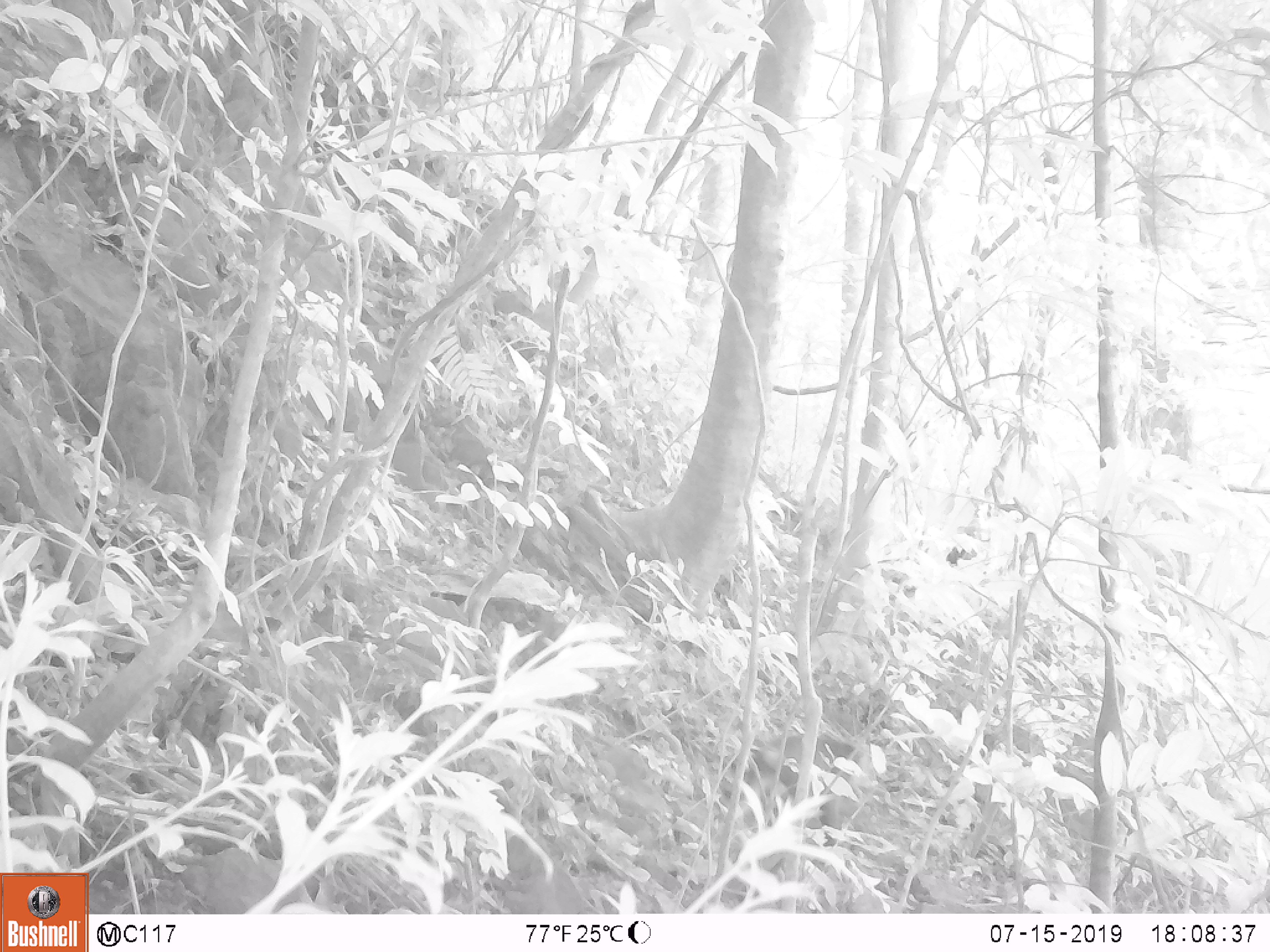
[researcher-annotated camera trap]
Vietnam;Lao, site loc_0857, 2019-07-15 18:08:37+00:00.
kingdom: Animalia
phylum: Chordata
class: Mammalia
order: Primates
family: Cercopithecidae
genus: Macaca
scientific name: Macaca arctoides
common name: stump-tailed macaque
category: stump tailed macaque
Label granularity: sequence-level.